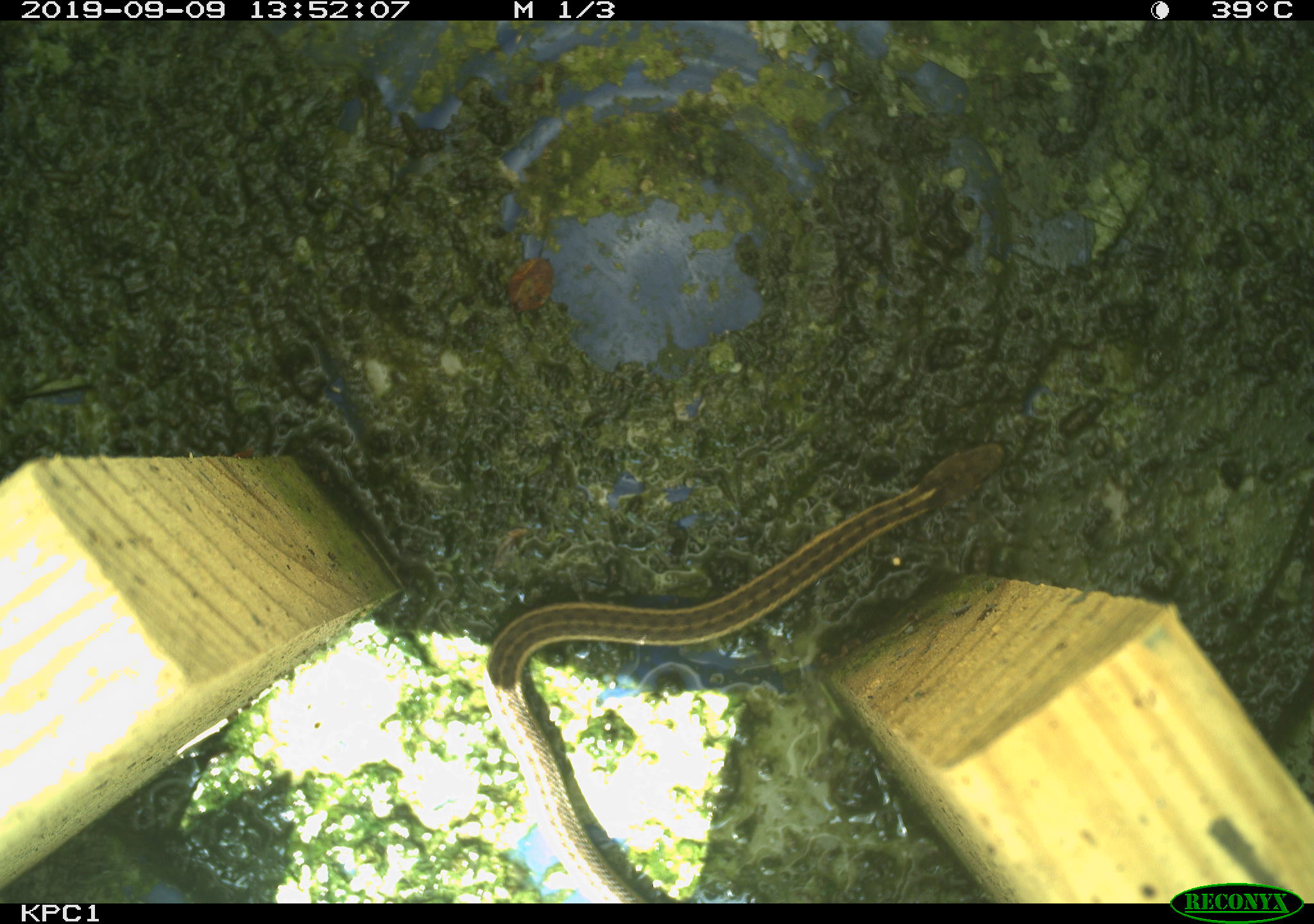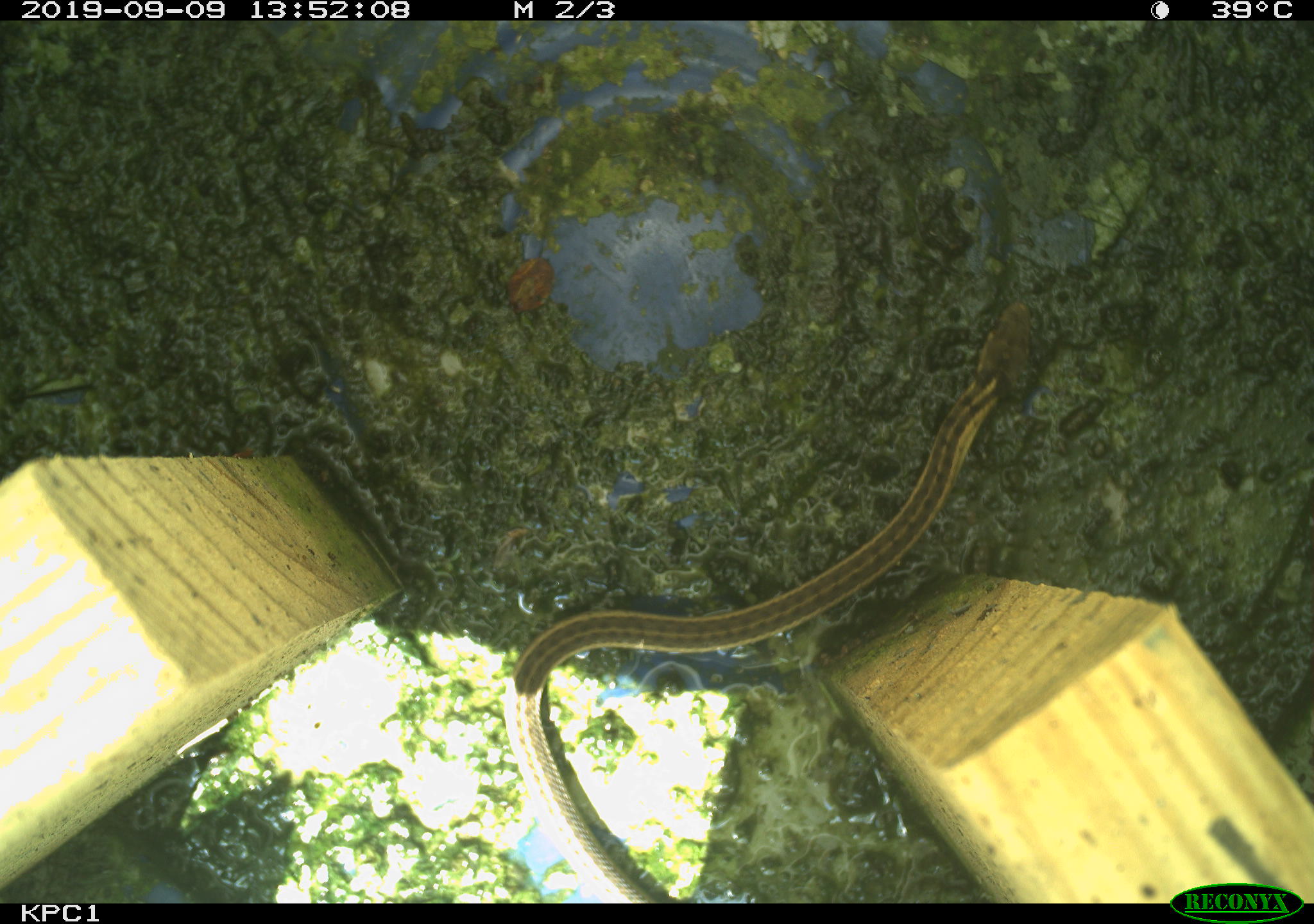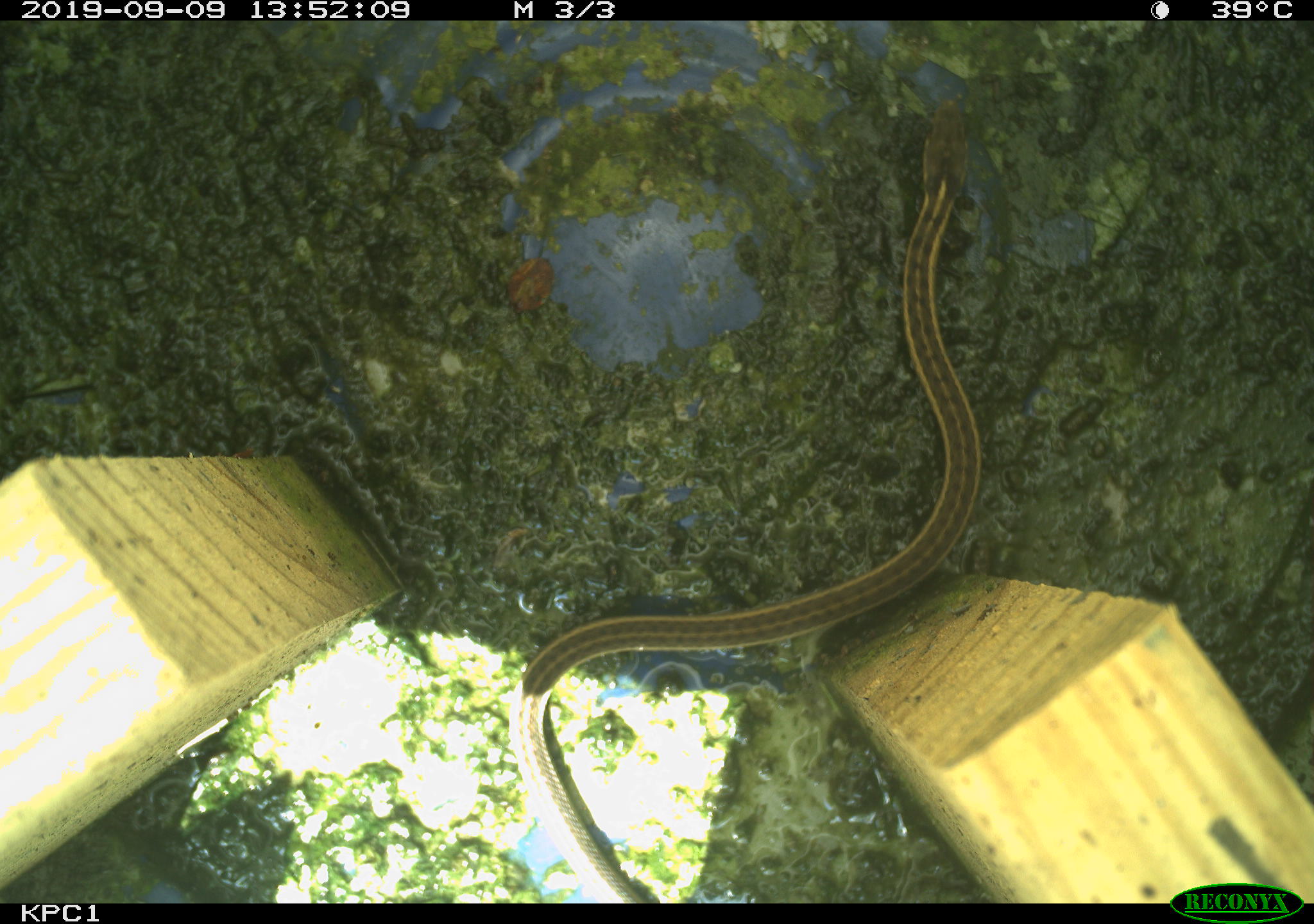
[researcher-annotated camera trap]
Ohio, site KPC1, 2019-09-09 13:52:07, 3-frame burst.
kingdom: Animalia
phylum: Chordata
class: Reptilia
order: Squamata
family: Colubridae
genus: Thamnophis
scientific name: Thamnophis sirtalis sirtalis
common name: eastern gartersnake